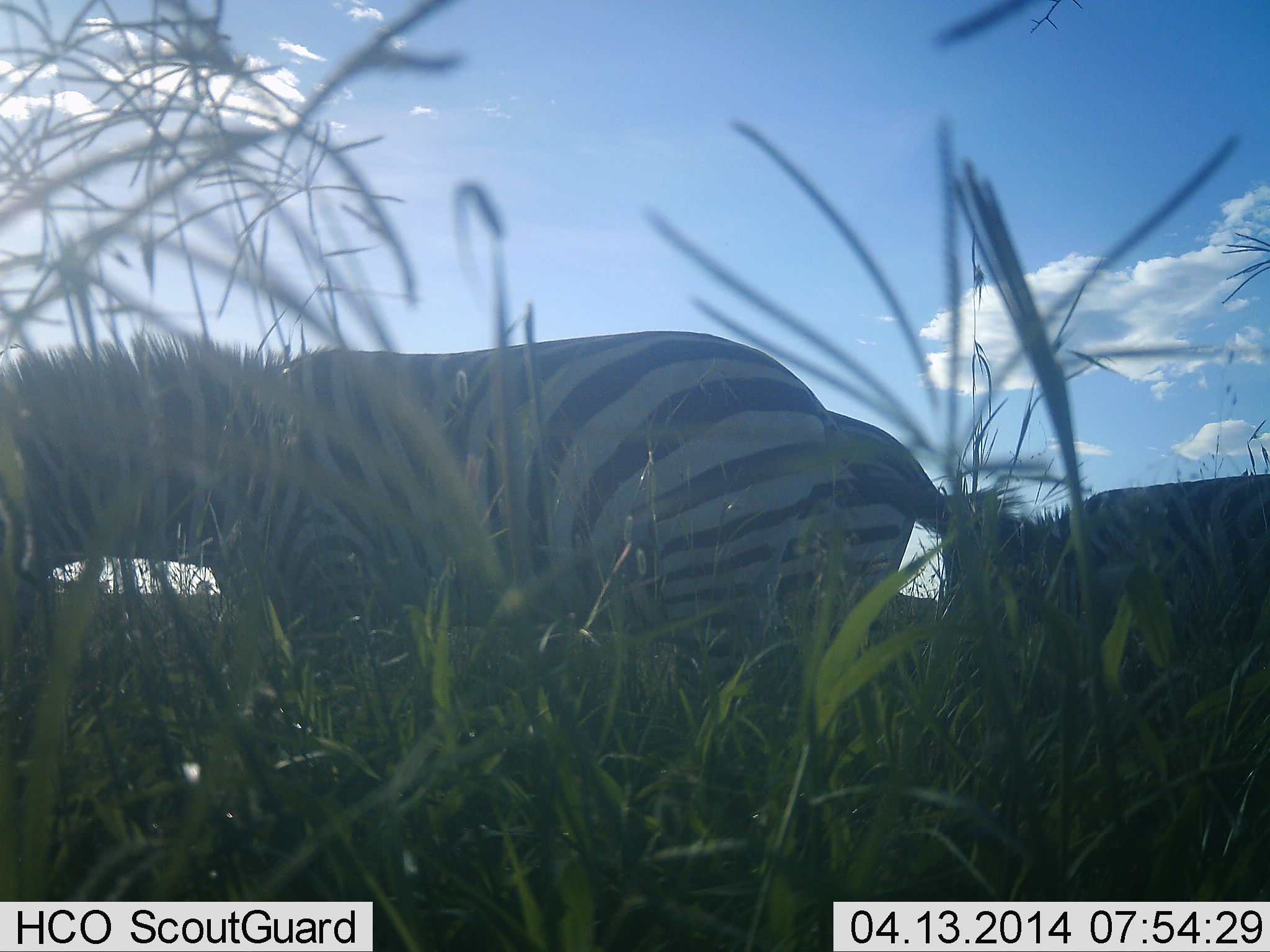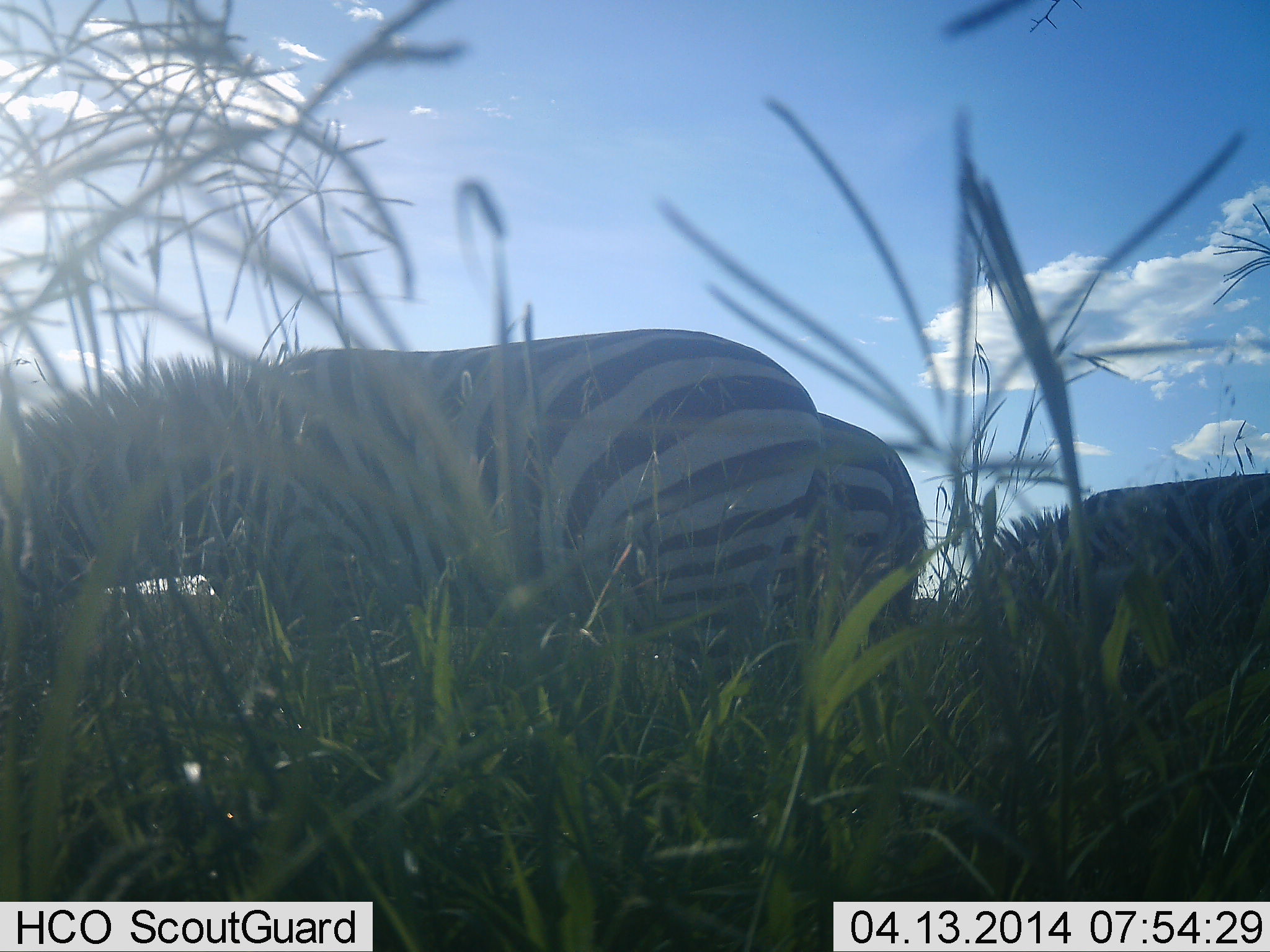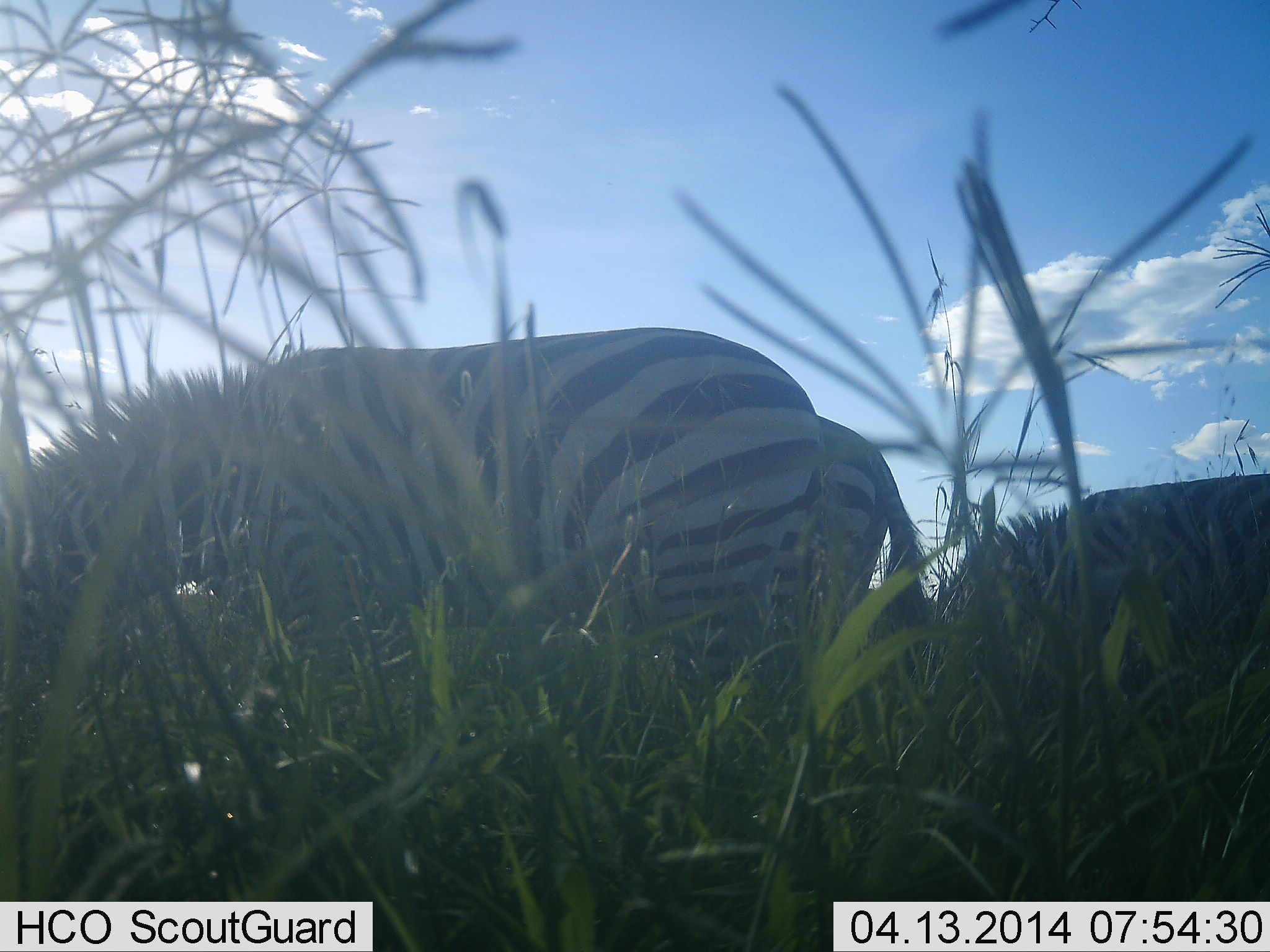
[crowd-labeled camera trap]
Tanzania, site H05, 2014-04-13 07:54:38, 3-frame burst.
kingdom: Animalia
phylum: Chordata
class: Mammalia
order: Perissodactyla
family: Equidae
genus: Equus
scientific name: Equus quagga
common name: plains zebra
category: zebra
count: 3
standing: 45%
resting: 3%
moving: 3%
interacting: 0%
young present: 0%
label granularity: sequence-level